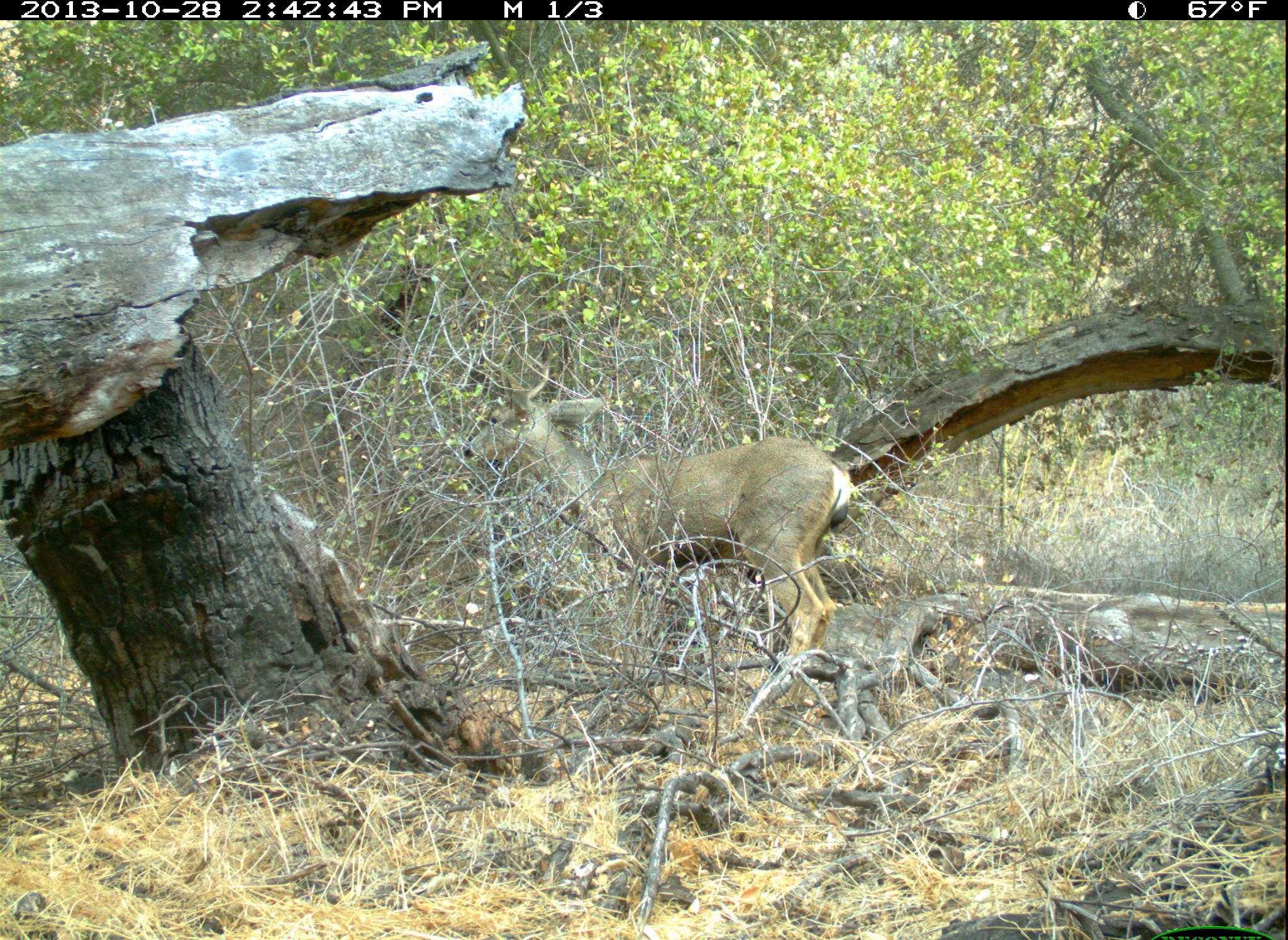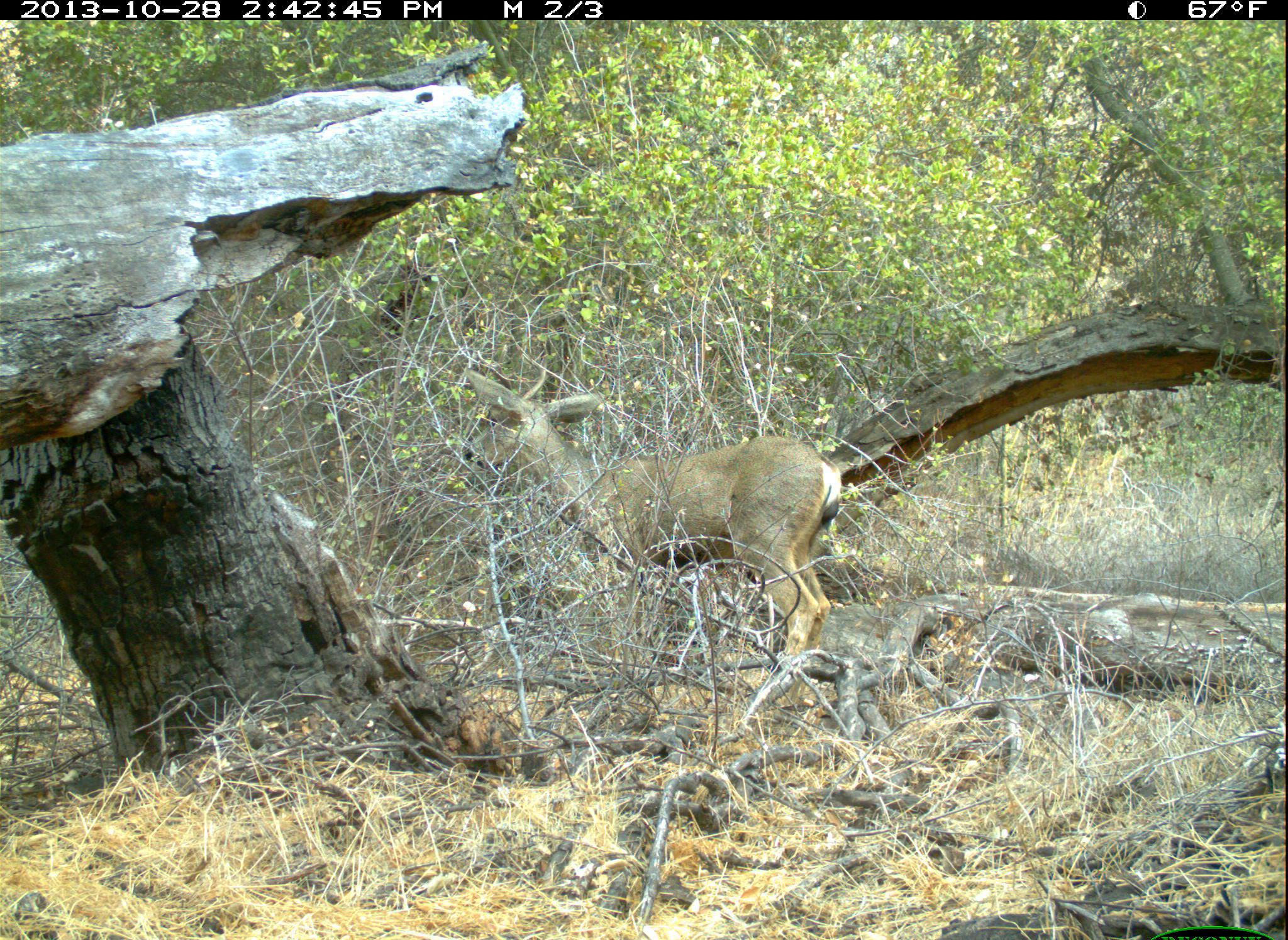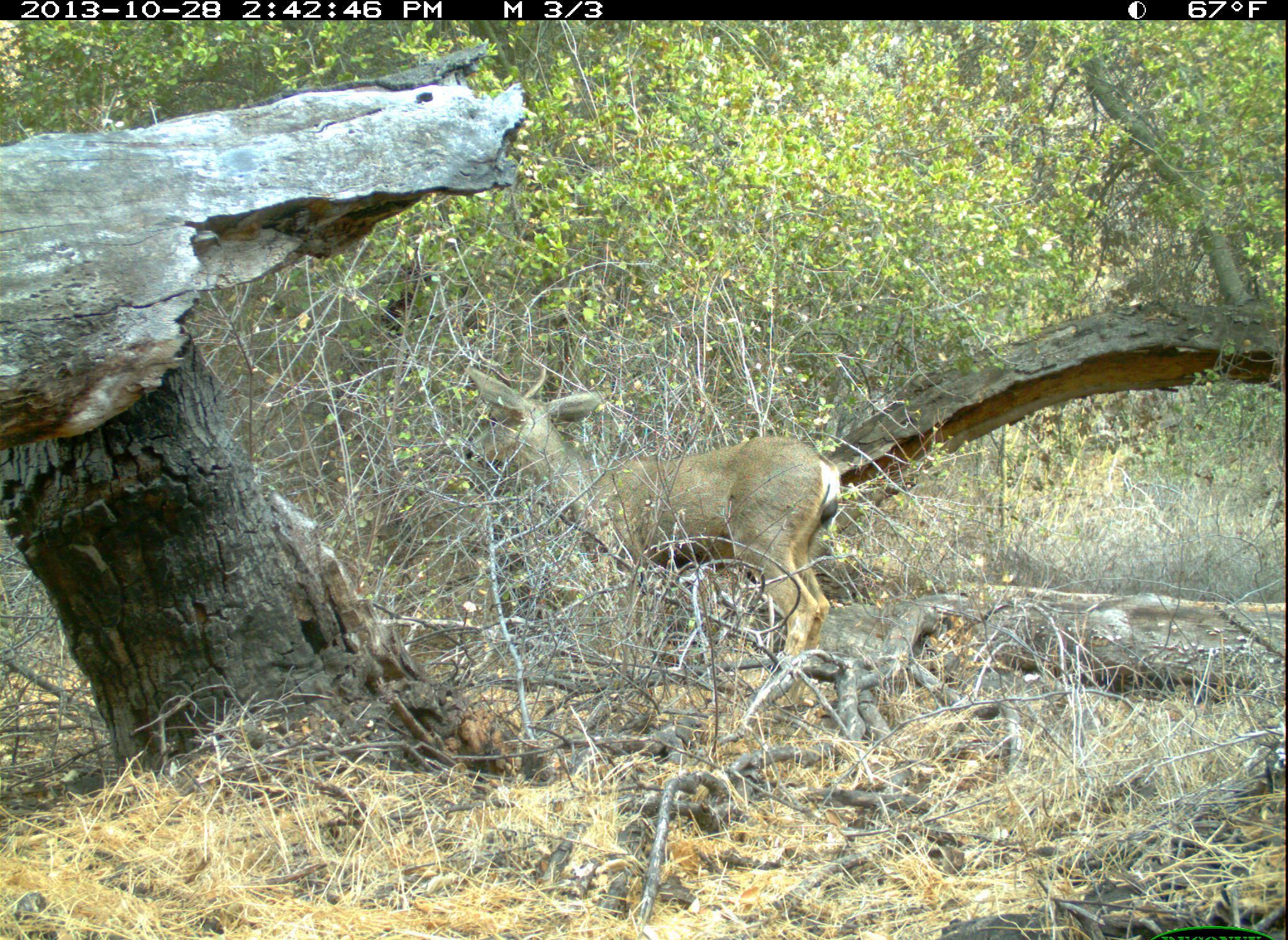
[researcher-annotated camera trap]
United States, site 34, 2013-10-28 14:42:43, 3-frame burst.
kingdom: Animalia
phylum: Chordata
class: Mammalia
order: Artiodactyla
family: Cervidae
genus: Odocoileus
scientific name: Odocoileus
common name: deer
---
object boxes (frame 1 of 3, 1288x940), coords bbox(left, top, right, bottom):
deer: bbox(462, 344, 857, 702)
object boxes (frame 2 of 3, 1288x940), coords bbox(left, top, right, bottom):
deer: bbox(461, 365, 845, 705)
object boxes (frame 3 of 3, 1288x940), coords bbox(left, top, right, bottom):
deer: bbox(459, 362, 843, 716)